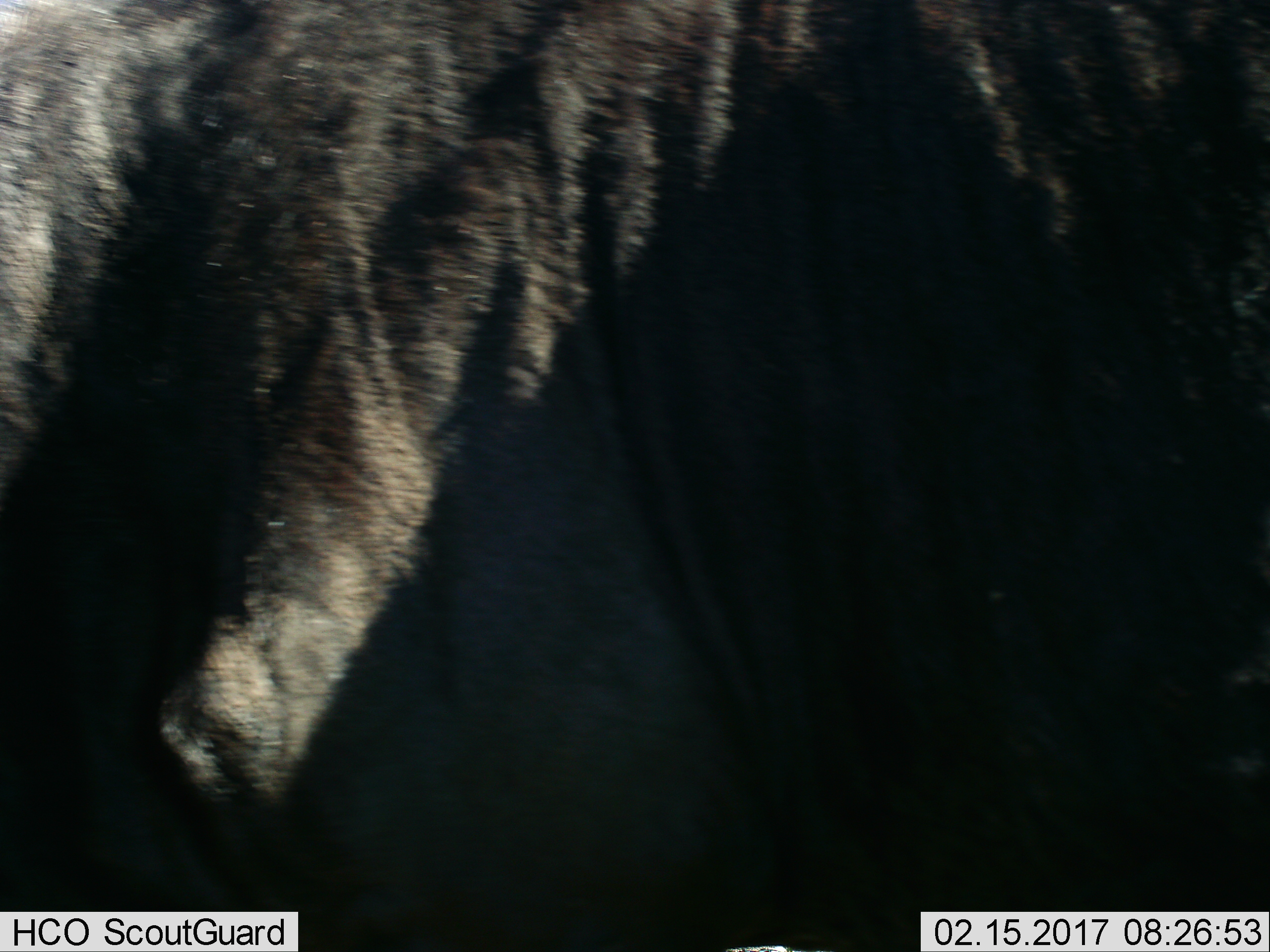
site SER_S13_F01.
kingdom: Animalia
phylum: Chordata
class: Mammalia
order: Artiodactyla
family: Bovidae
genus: Connochaetes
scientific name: Connochaetes taurinus taurinus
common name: blue wildebeest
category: wildebeestblue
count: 1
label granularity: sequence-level